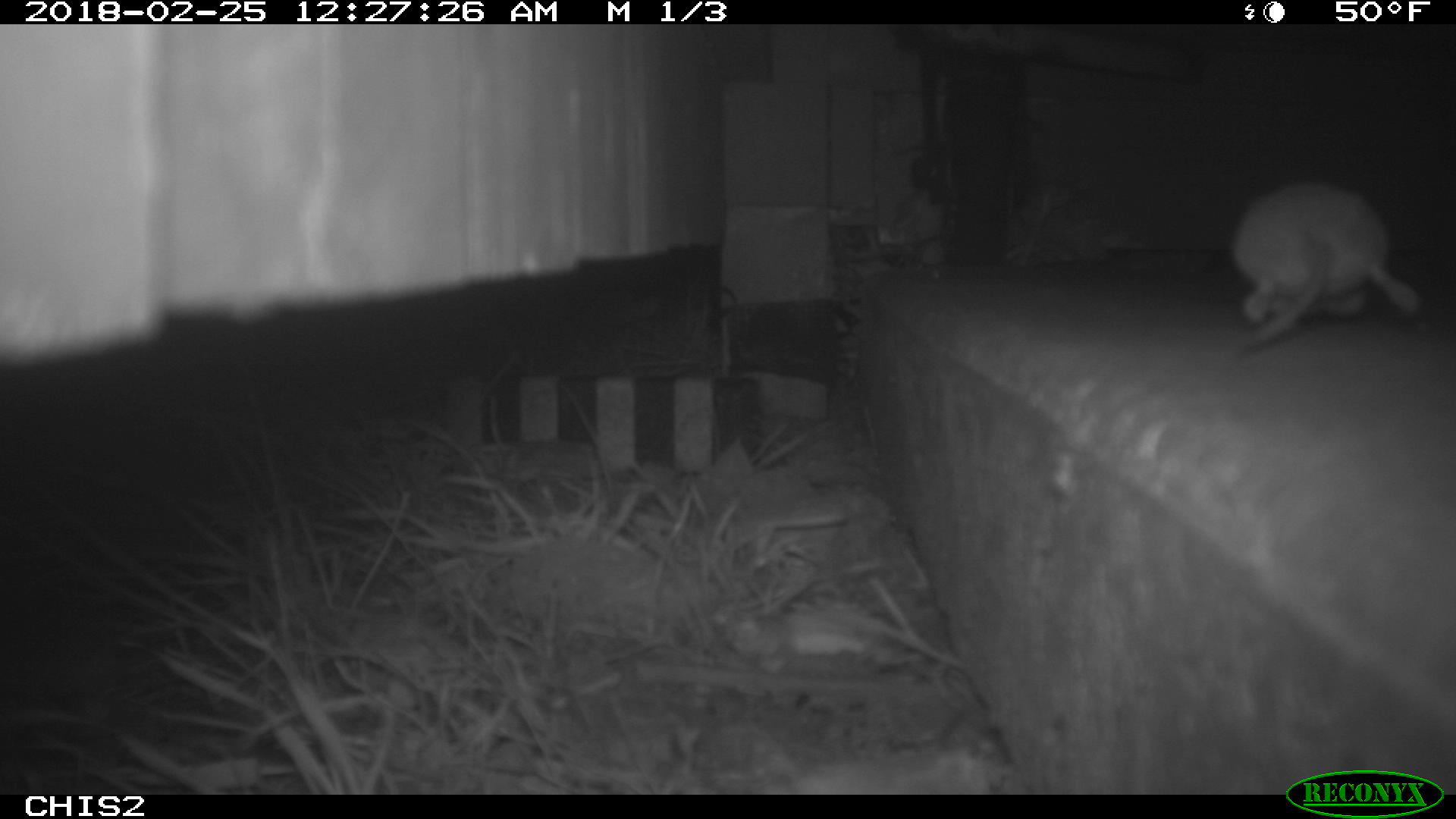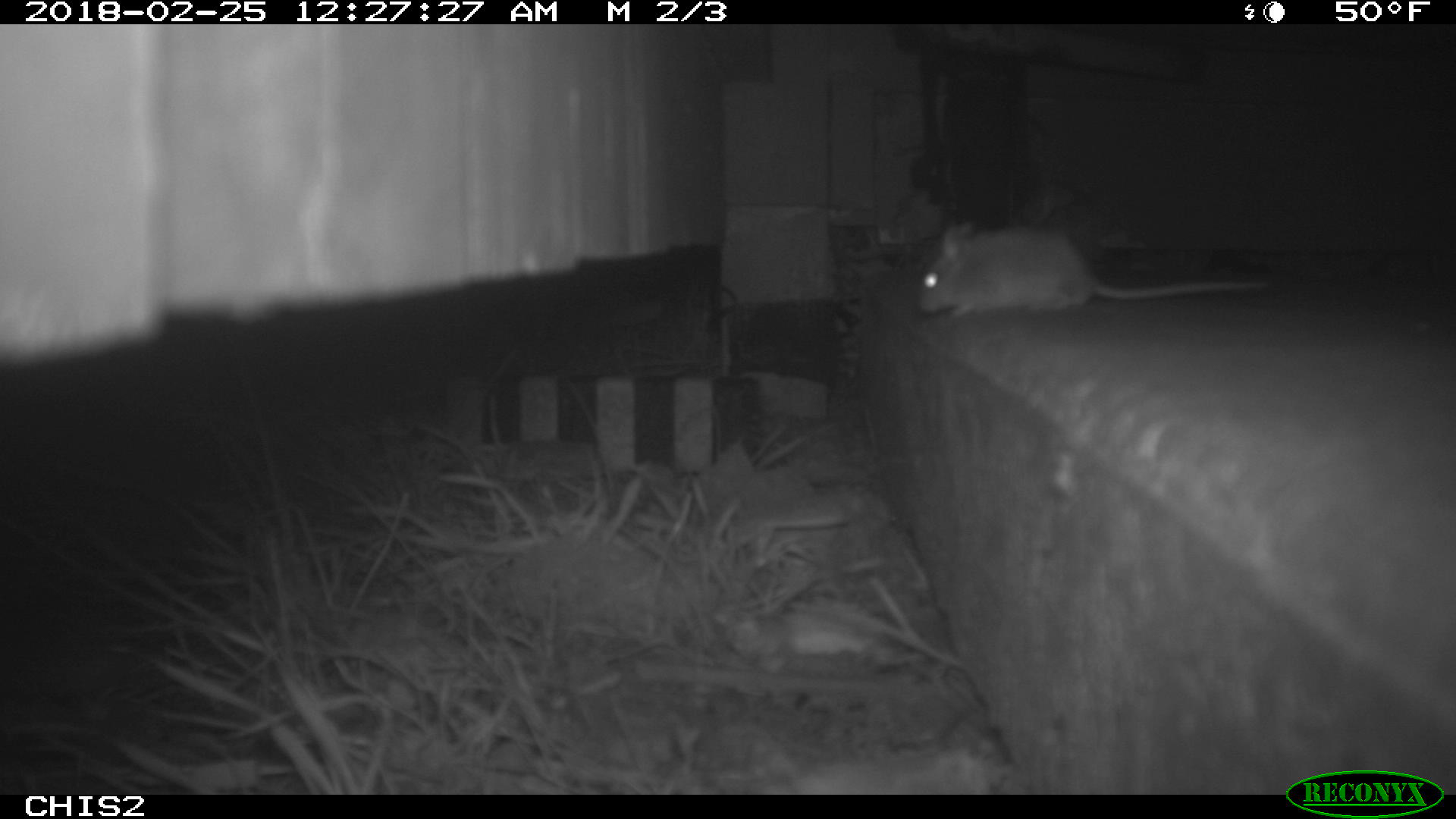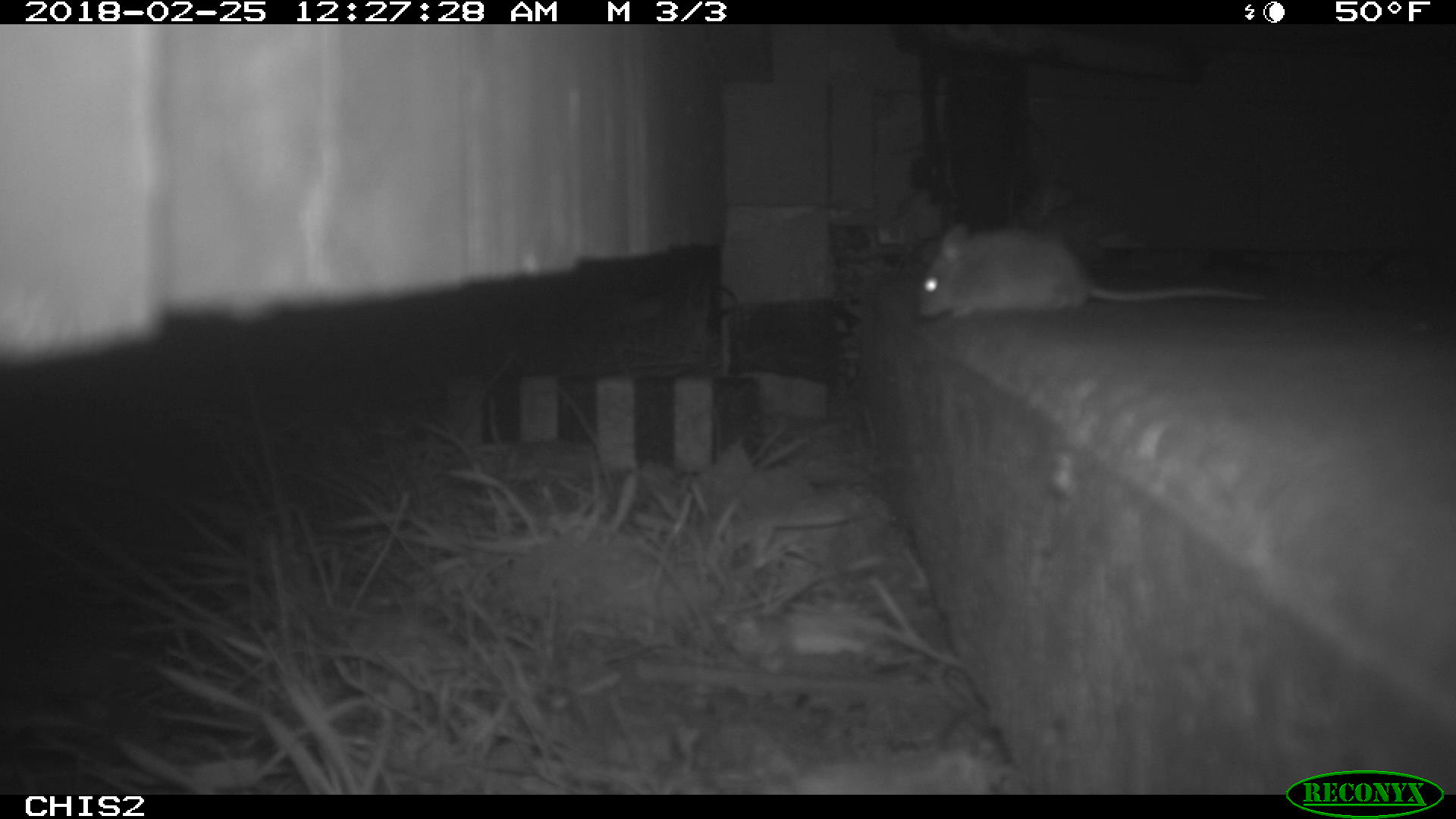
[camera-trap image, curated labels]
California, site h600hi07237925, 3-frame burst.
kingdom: Animalia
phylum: Chordata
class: Mammalia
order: Rodentia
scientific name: Rodentia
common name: rodent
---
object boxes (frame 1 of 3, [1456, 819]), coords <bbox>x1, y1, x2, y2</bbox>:
rodent: <bbox>1232, 182, 1419, 344</bbox>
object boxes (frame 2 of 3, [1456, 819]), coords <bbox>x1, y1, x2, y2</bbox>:
rodent: <bbox>918, 222, 1267, 317</bbox>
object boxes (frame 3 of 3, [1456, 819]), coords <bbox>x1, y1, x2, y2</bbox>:
rodent: <bbox>918, 224, 1263, 320</bbox>